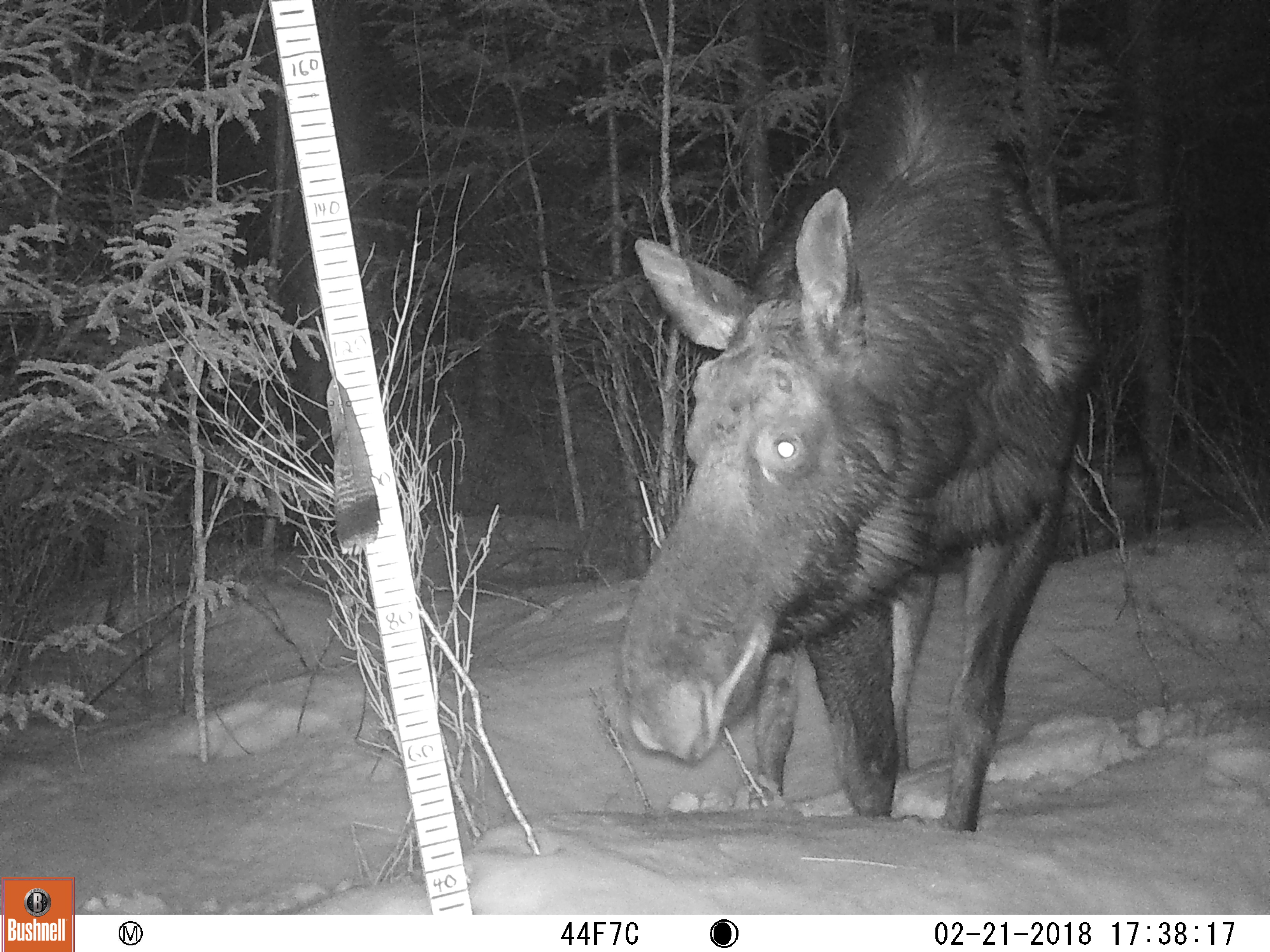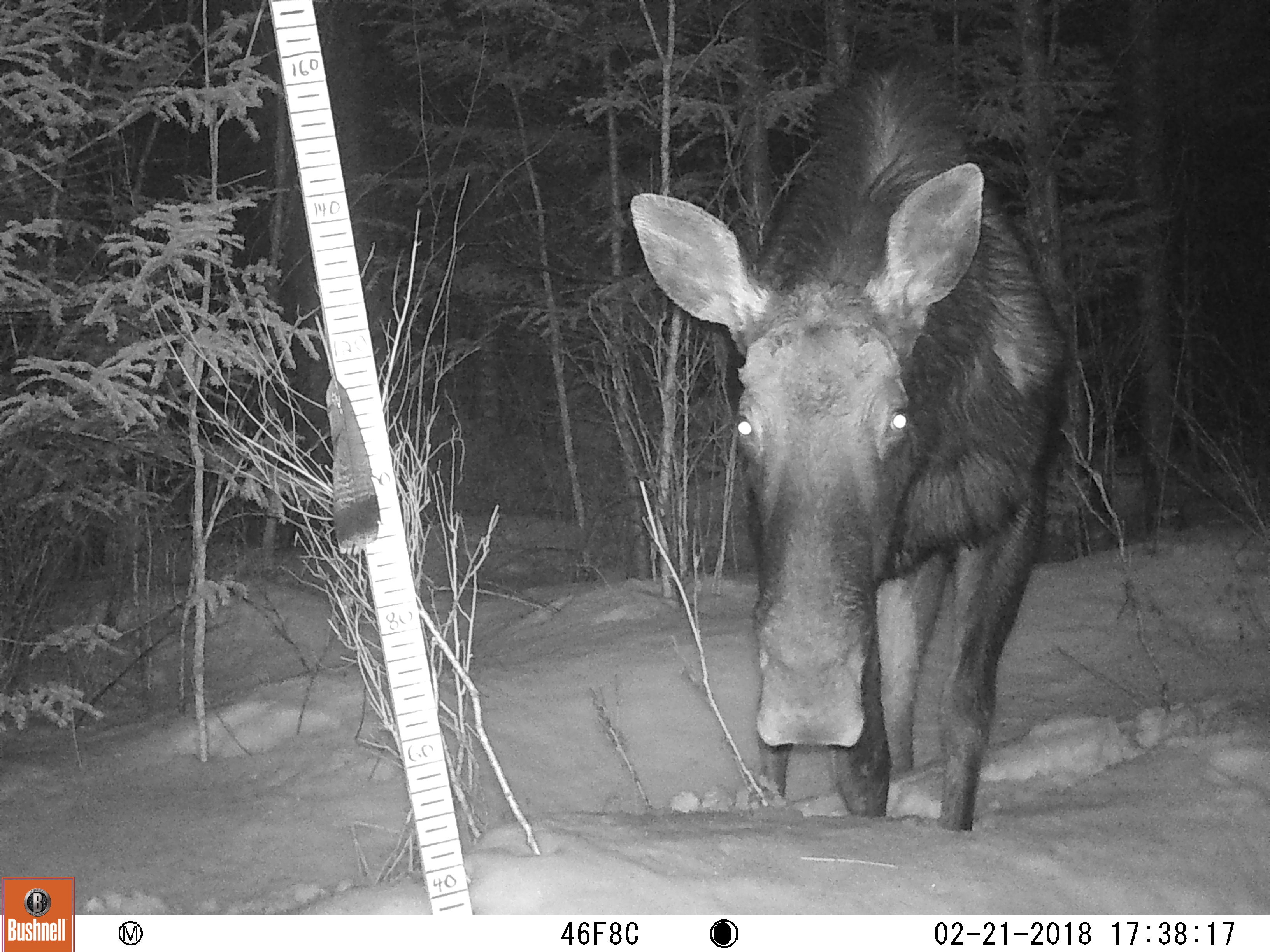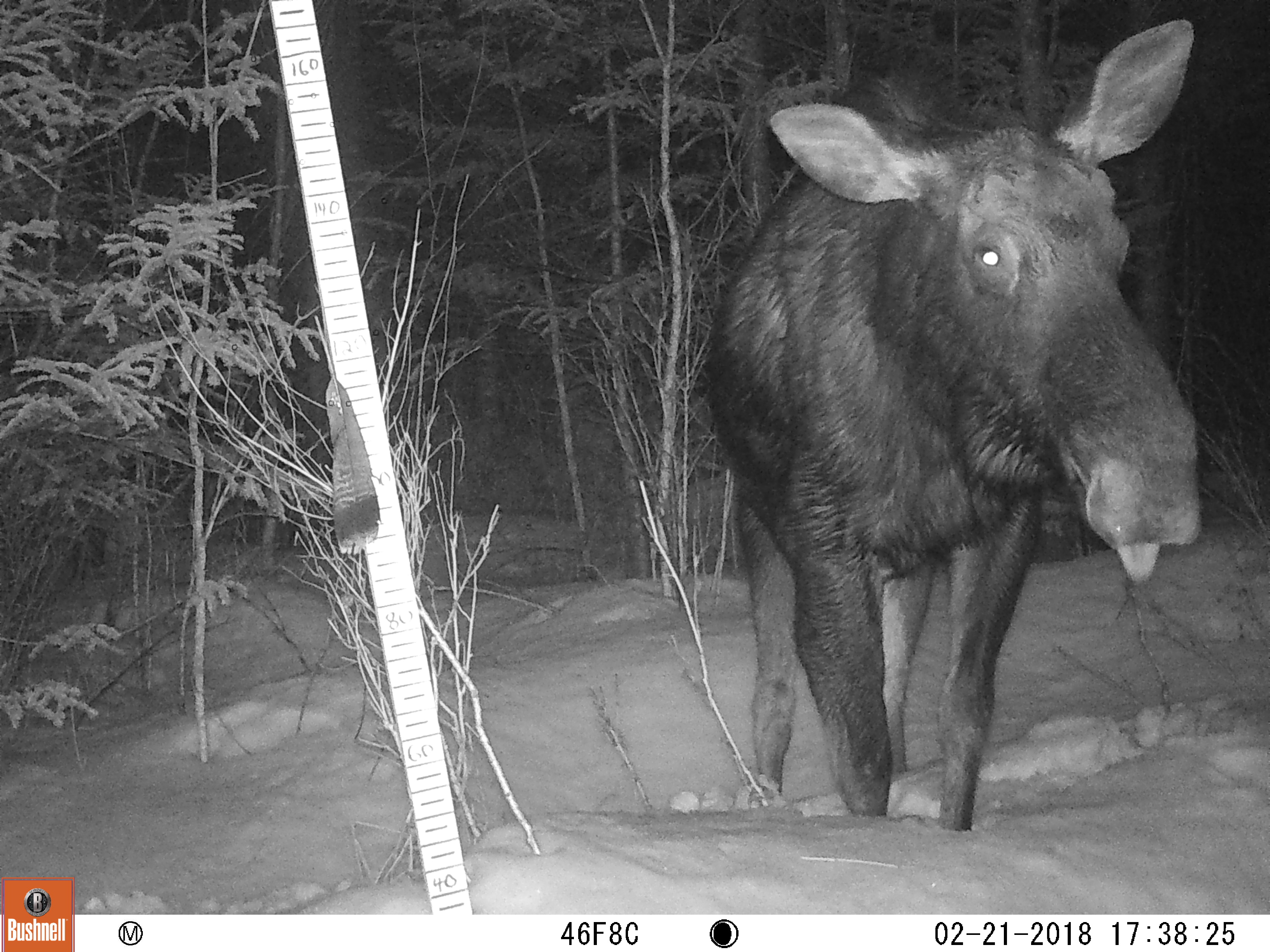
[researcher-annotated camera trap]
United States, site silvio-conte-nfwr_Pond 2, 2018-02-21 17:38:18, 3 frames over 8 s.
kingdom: Animalia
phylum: Chordata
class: Mammalia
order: Artiodactyla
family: Cervidae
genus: Alces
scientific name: Alces alces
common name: moose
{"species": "moose (Alces alces)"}